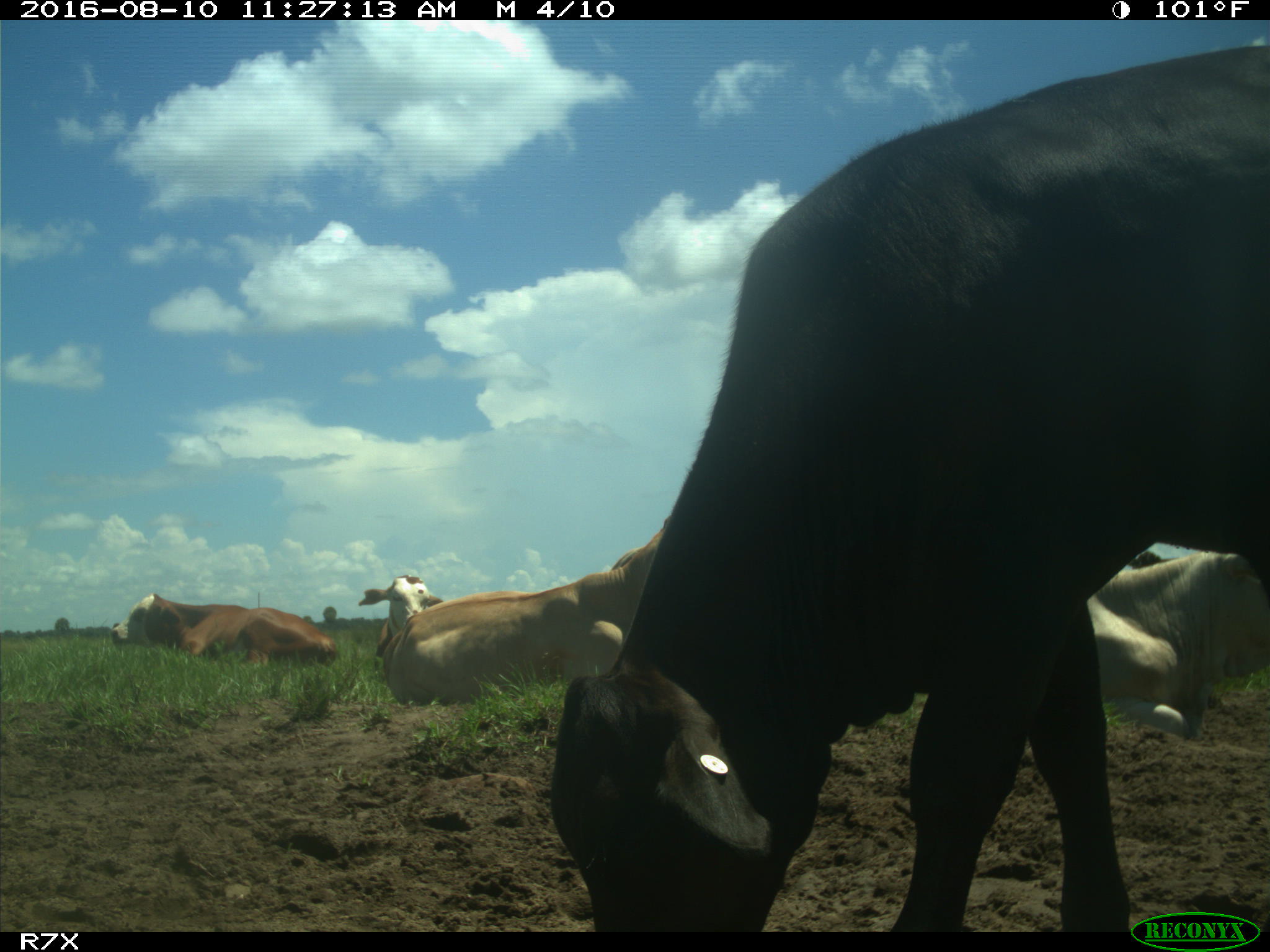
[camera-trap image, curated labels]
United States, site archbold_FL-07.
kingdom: Animalia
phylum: Chordata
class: Mammalia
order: Artiodactyla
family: Bovidae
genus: Bos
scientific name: Bos taurus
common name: domestic cow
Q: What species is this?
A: Bos taurus (domestic cow).